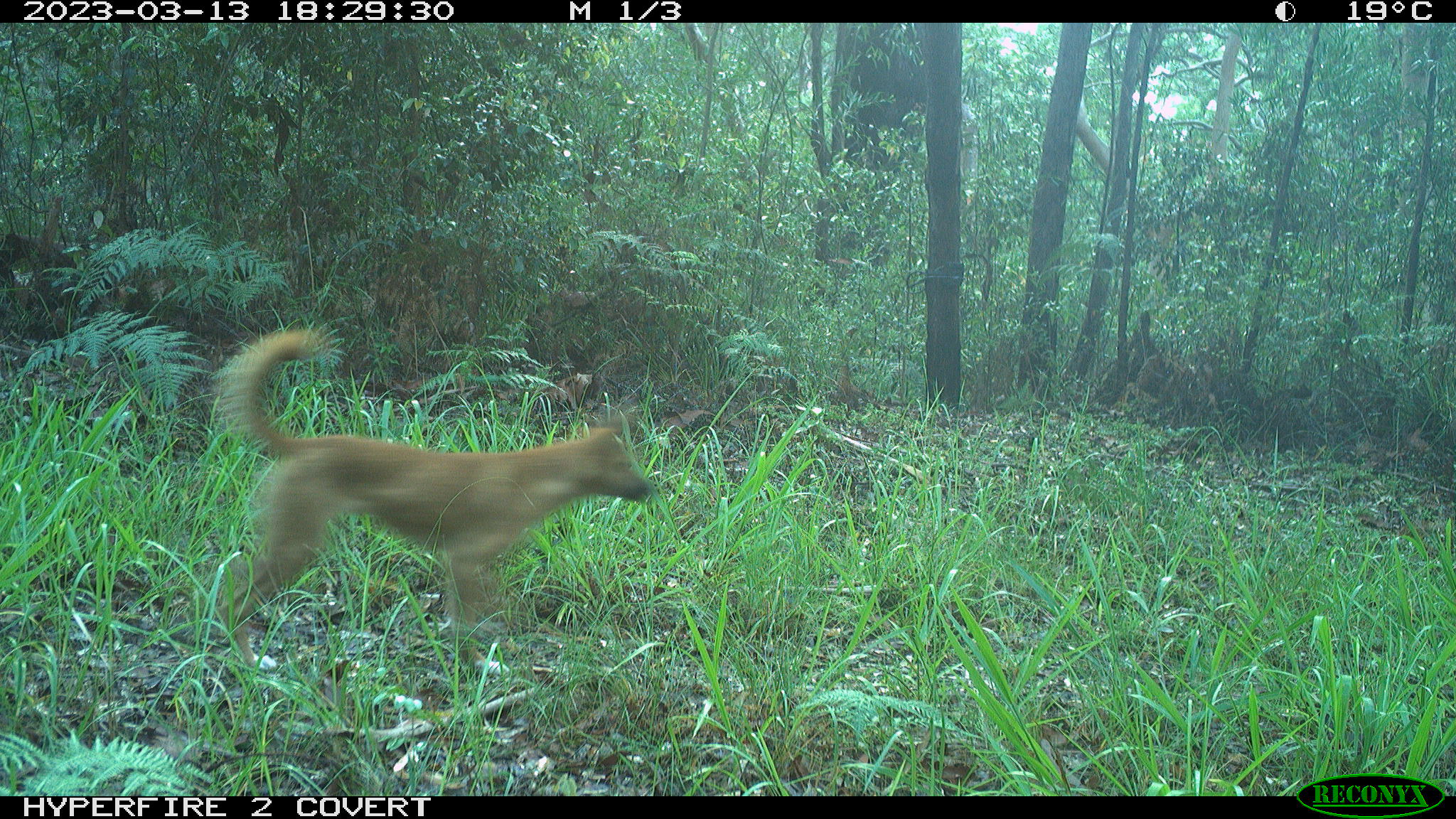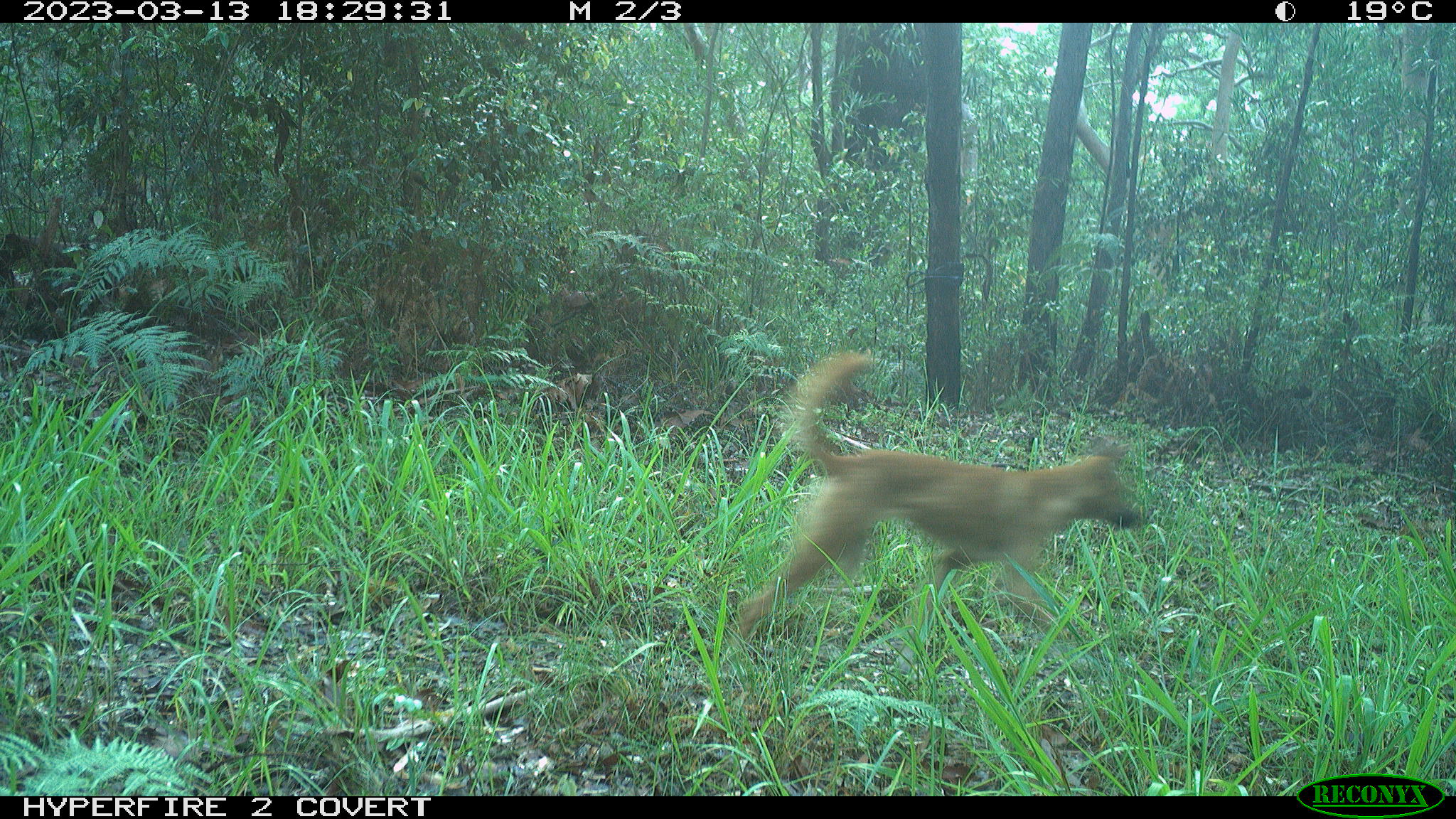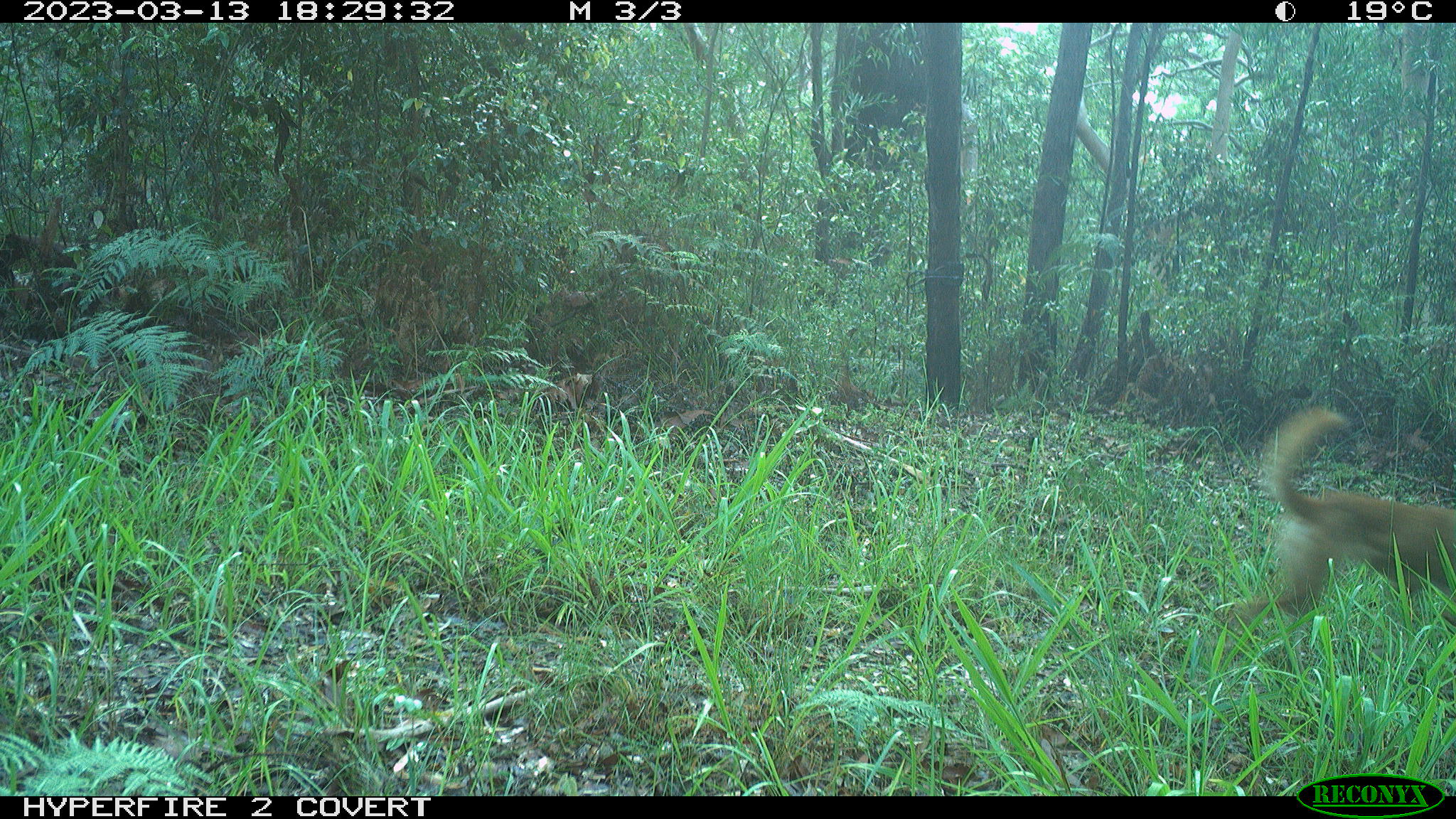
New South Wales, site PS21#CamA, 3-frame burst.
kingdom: Animalia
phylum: Chordata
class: Mammalia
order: Carnivora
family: Canidae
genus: Canis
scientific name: Canis familiaris dingo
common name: dingo